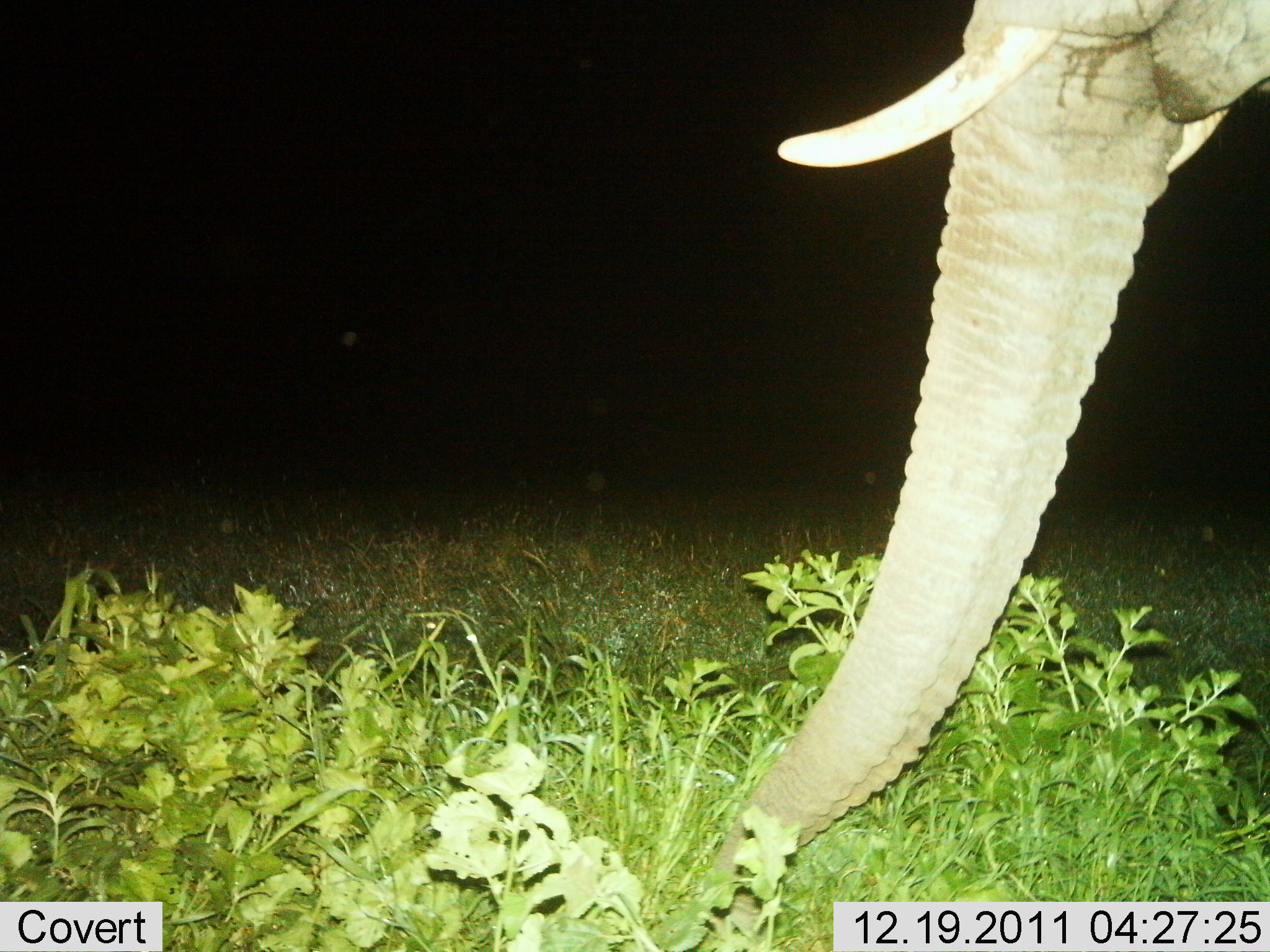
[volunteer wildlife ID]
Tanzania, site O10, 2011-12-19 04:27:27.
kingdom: Animalia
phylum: Chordata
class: Mammalia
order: Proboscidea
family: Elephantidae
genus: Loxodonta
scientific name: Loxodonta africana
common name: african bush elephant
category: elephant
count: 1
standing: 55%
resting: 0%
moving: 0%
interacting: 0%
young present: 0%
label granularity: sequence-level